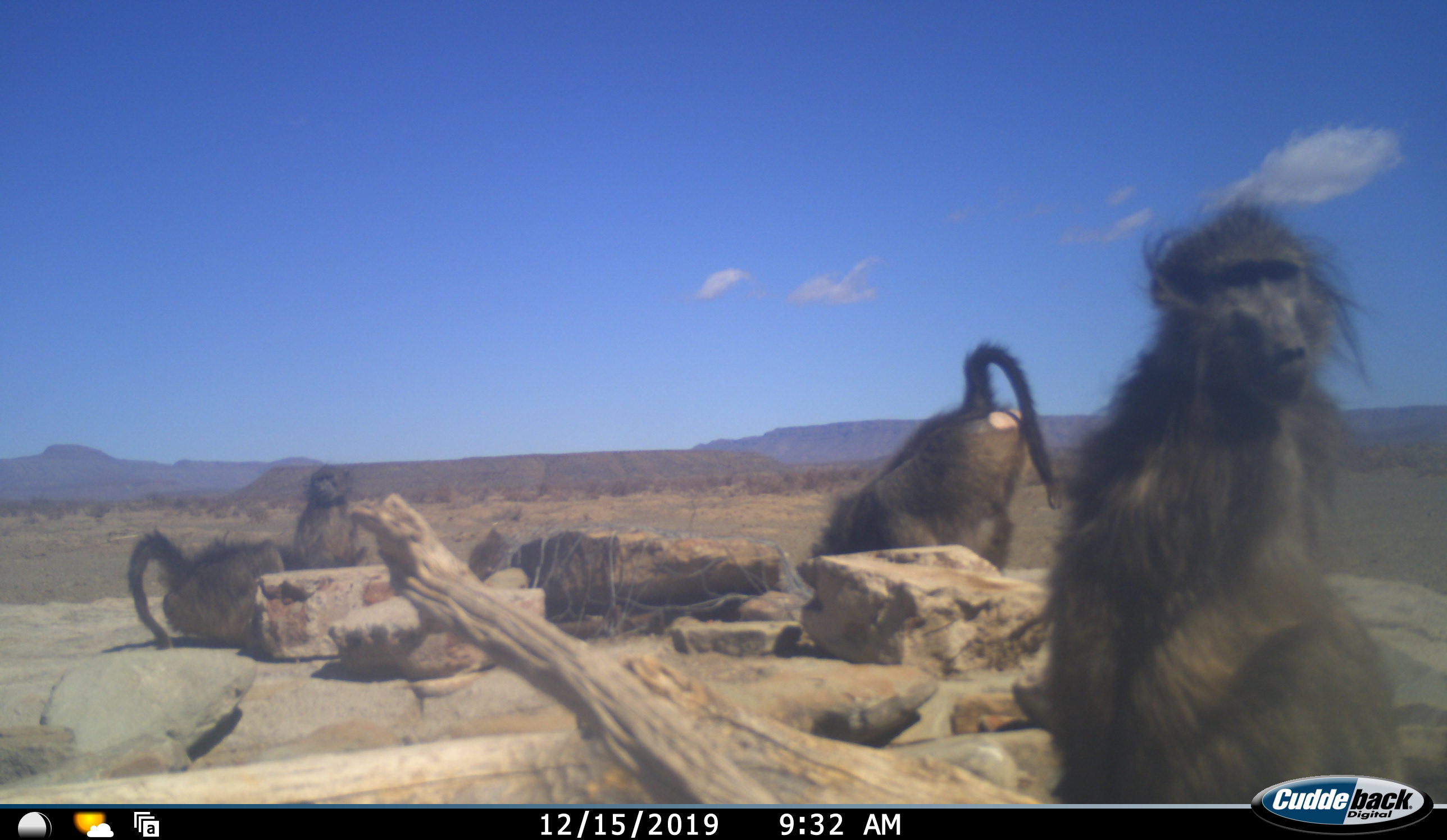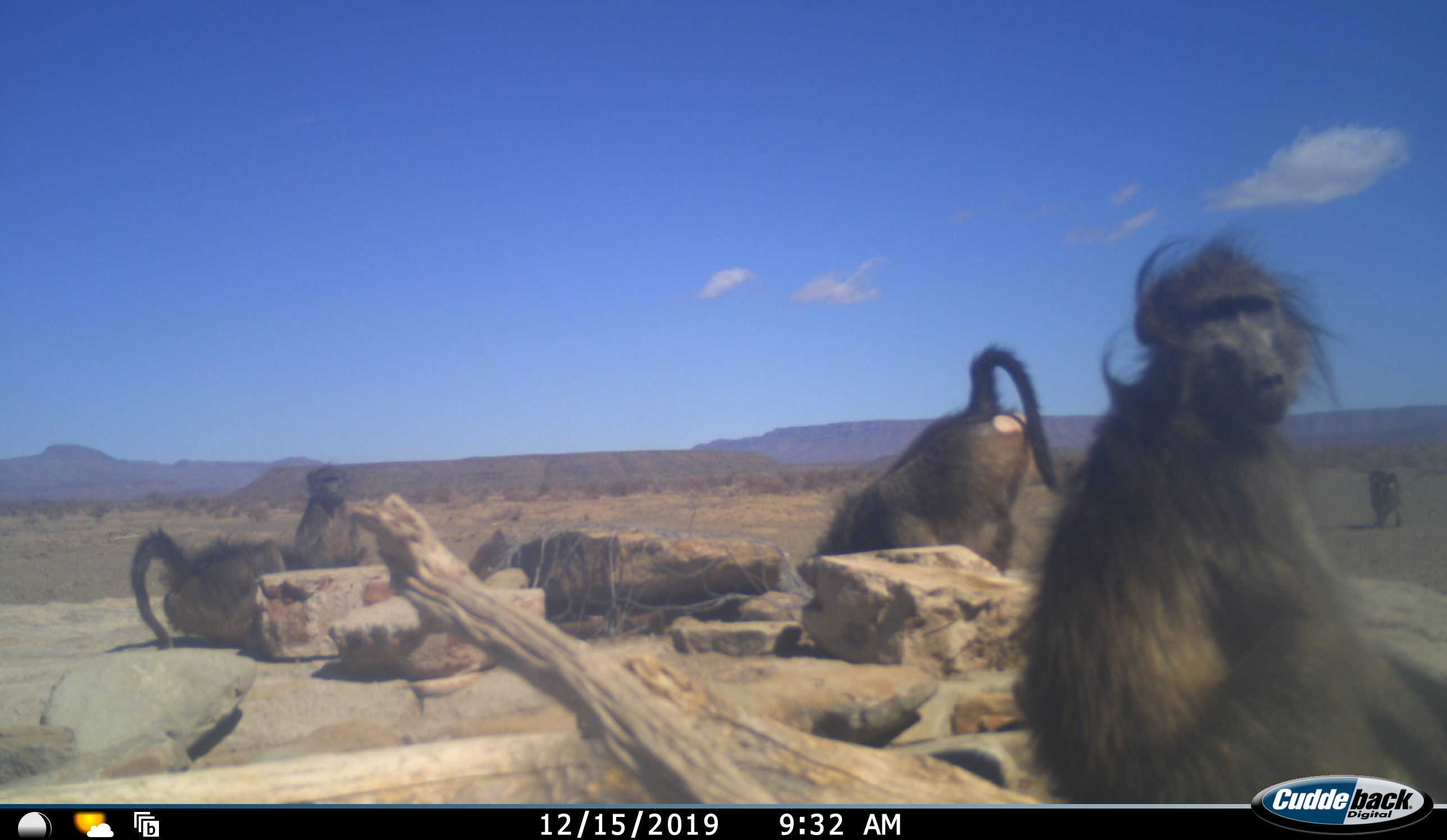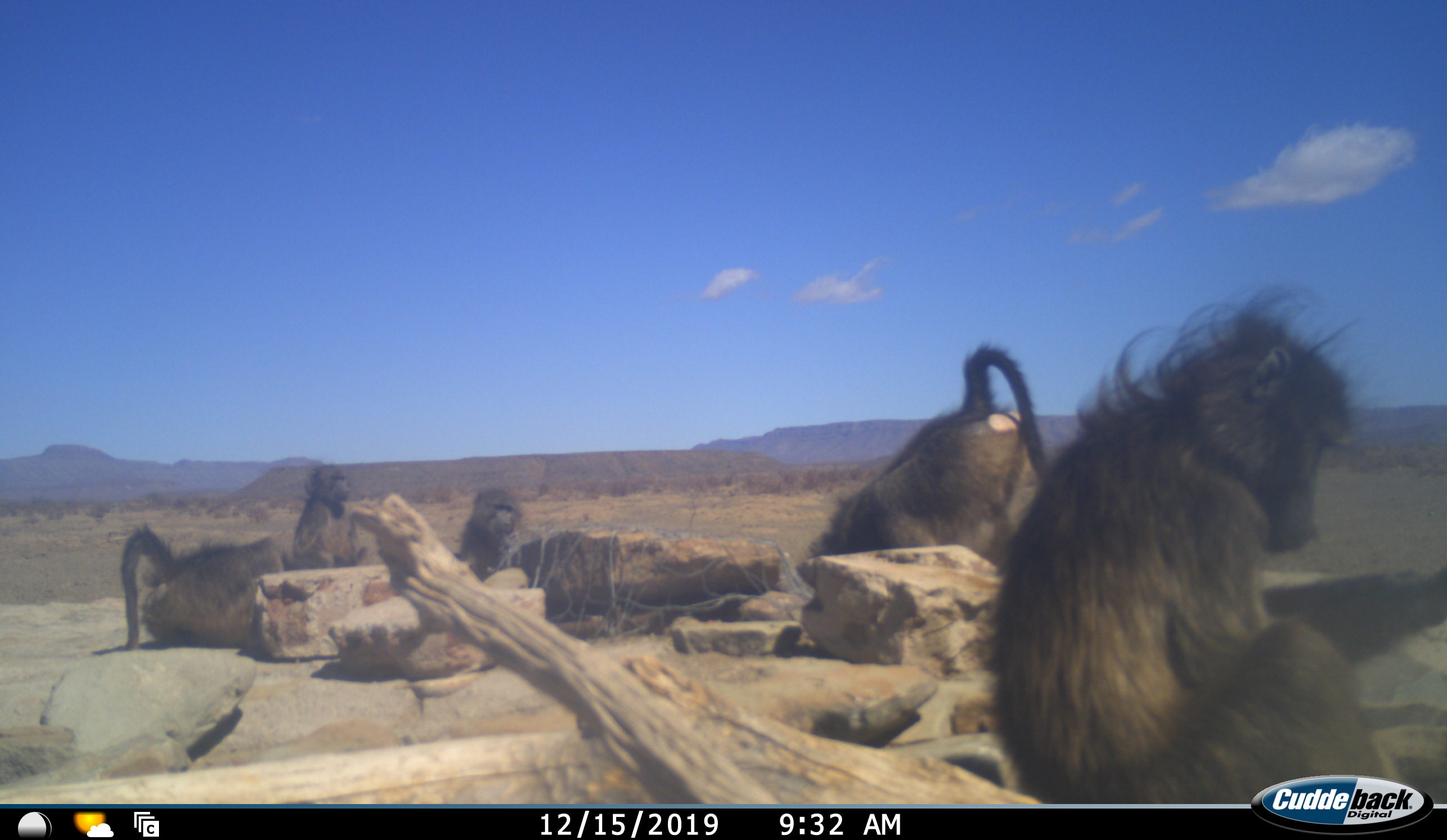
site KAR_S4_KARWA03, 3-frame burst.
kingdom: Animalia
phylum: Chordata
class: Mammalia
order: Primates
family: Cercopithecidae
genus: Papio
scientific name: Papio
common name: baboon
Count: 6.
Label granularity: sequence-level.